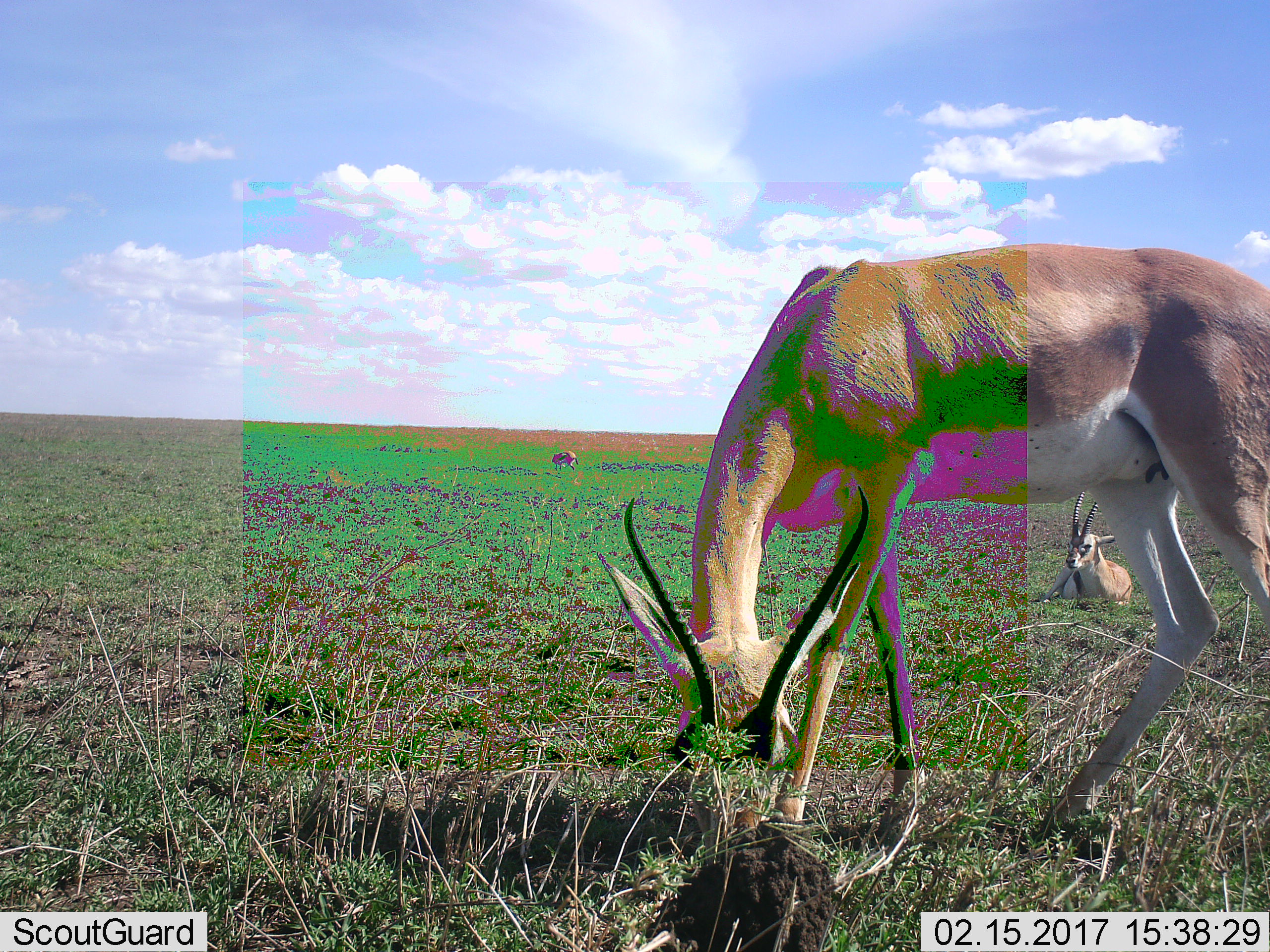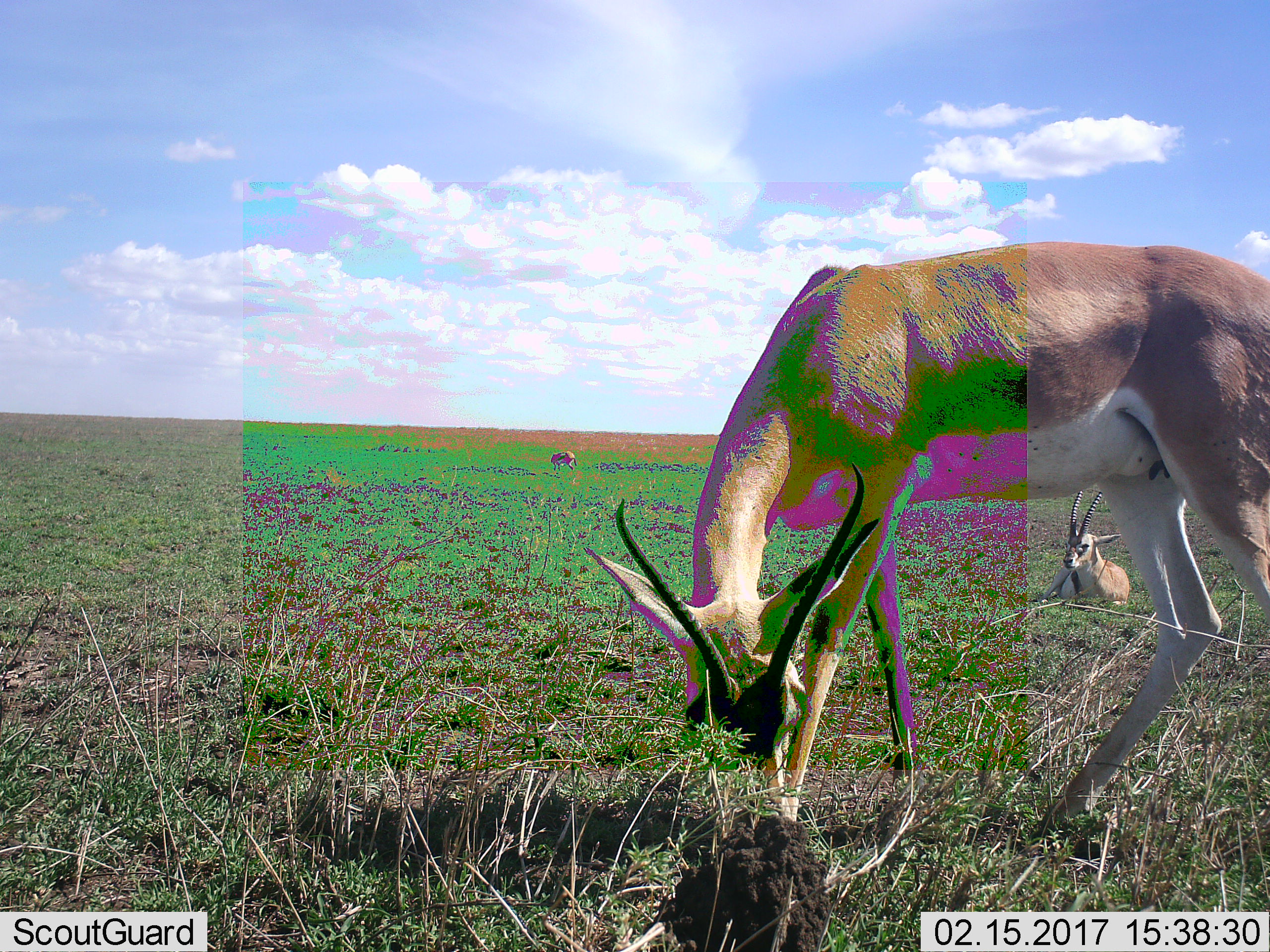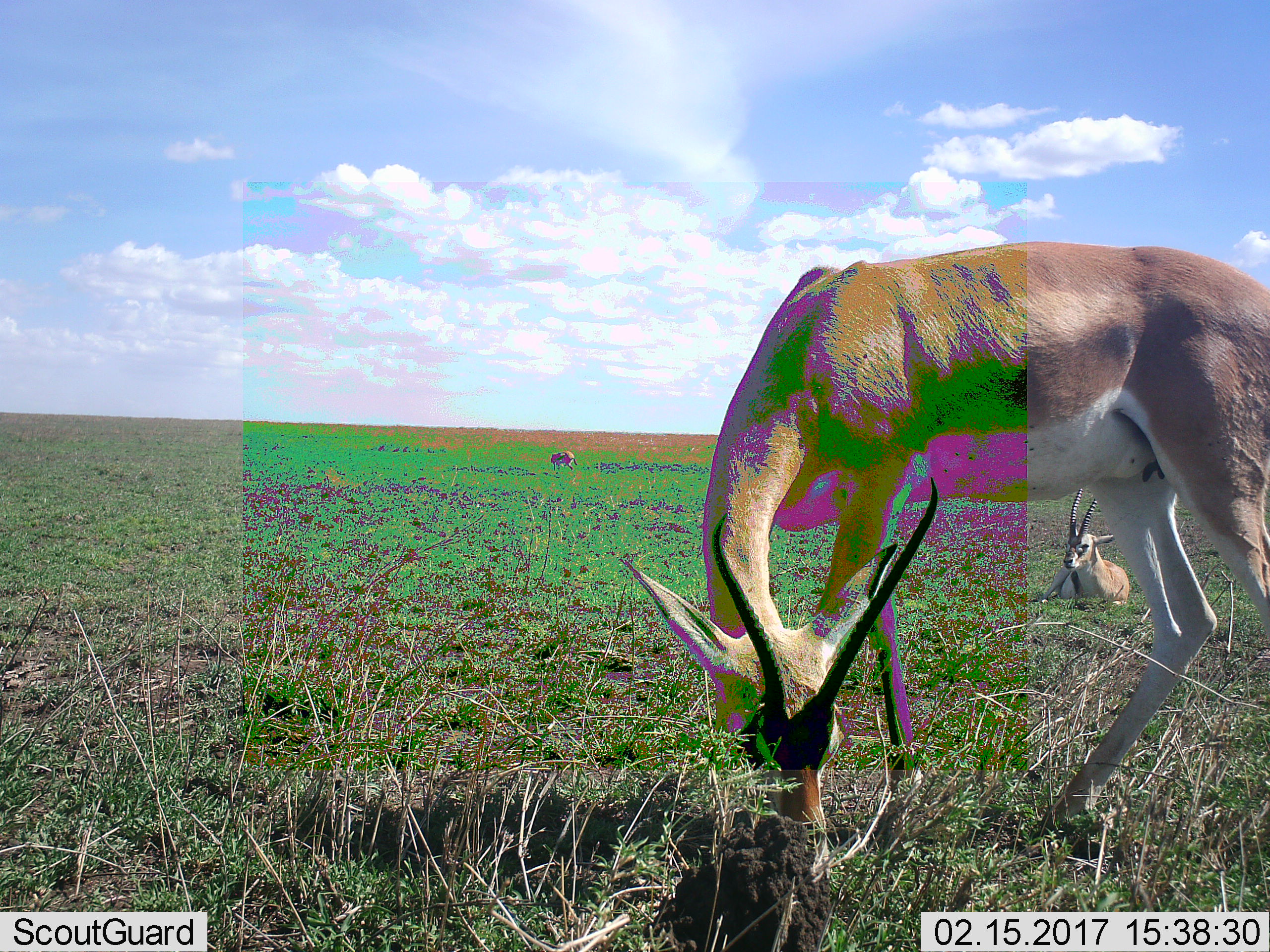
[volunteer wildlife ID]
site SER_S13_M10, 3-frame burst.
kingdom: Animalia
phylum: Chordata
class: Mammalia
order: Artiodactyla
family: Bovidae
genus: Nanger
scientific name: Nanger granti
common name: grant's gazelle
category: gazellegrants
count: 3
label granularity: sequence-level